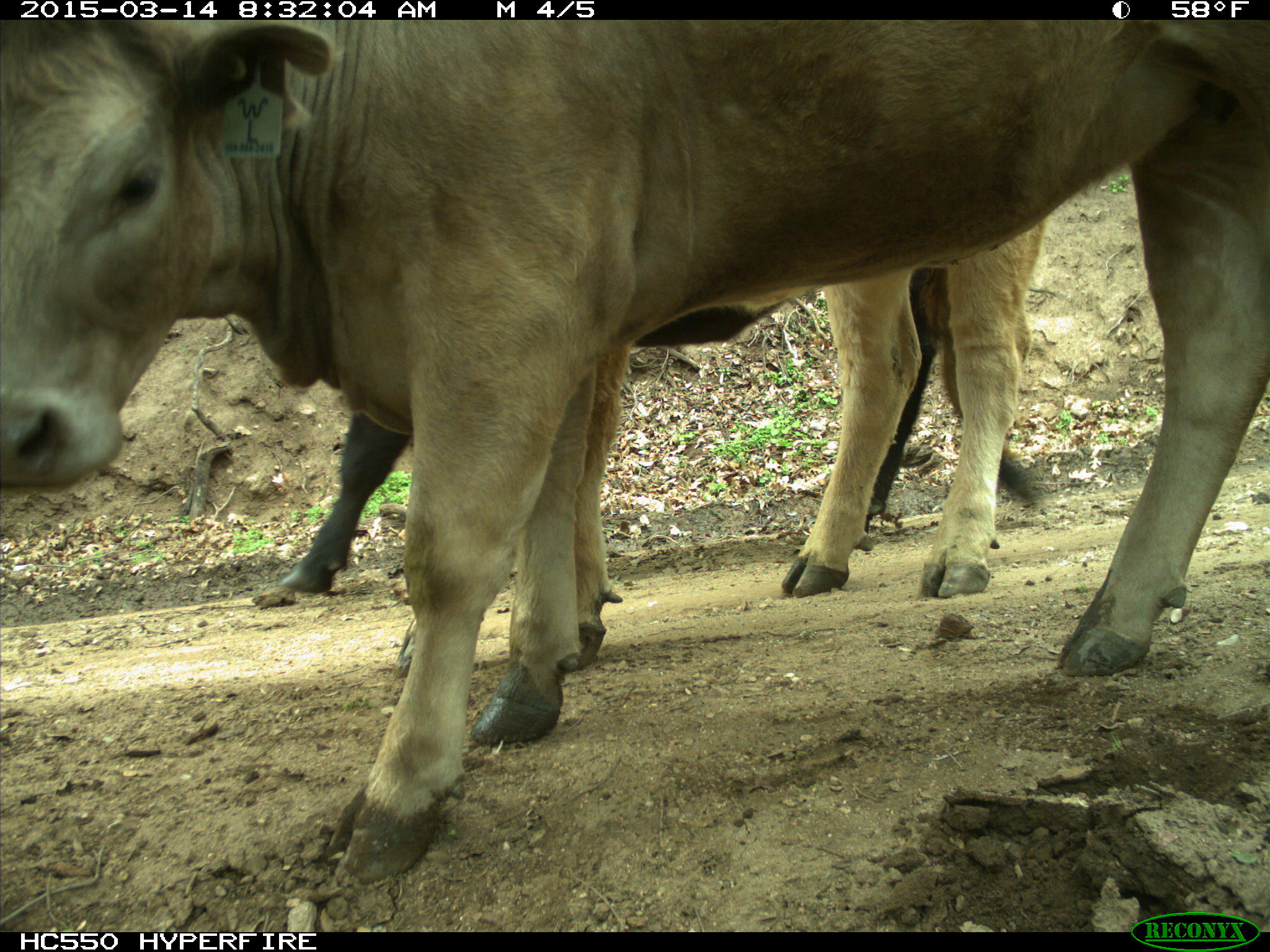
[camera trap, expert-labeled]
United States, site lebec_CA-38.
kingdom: Animalia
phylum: Chordata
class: Mammalia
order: Artiodactyla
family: Bovidae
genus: Bos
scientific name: Bos taurus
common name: domestic cow